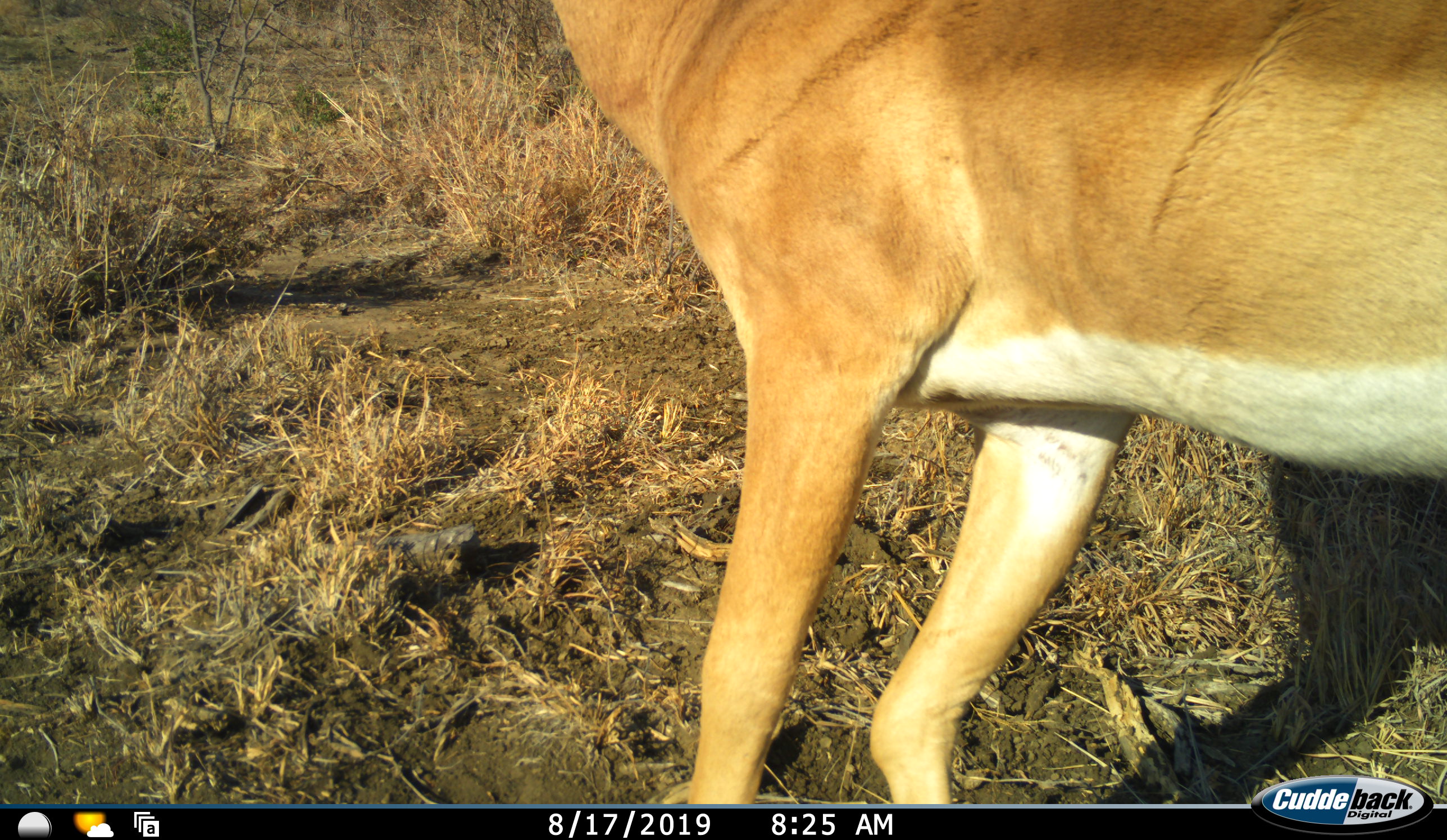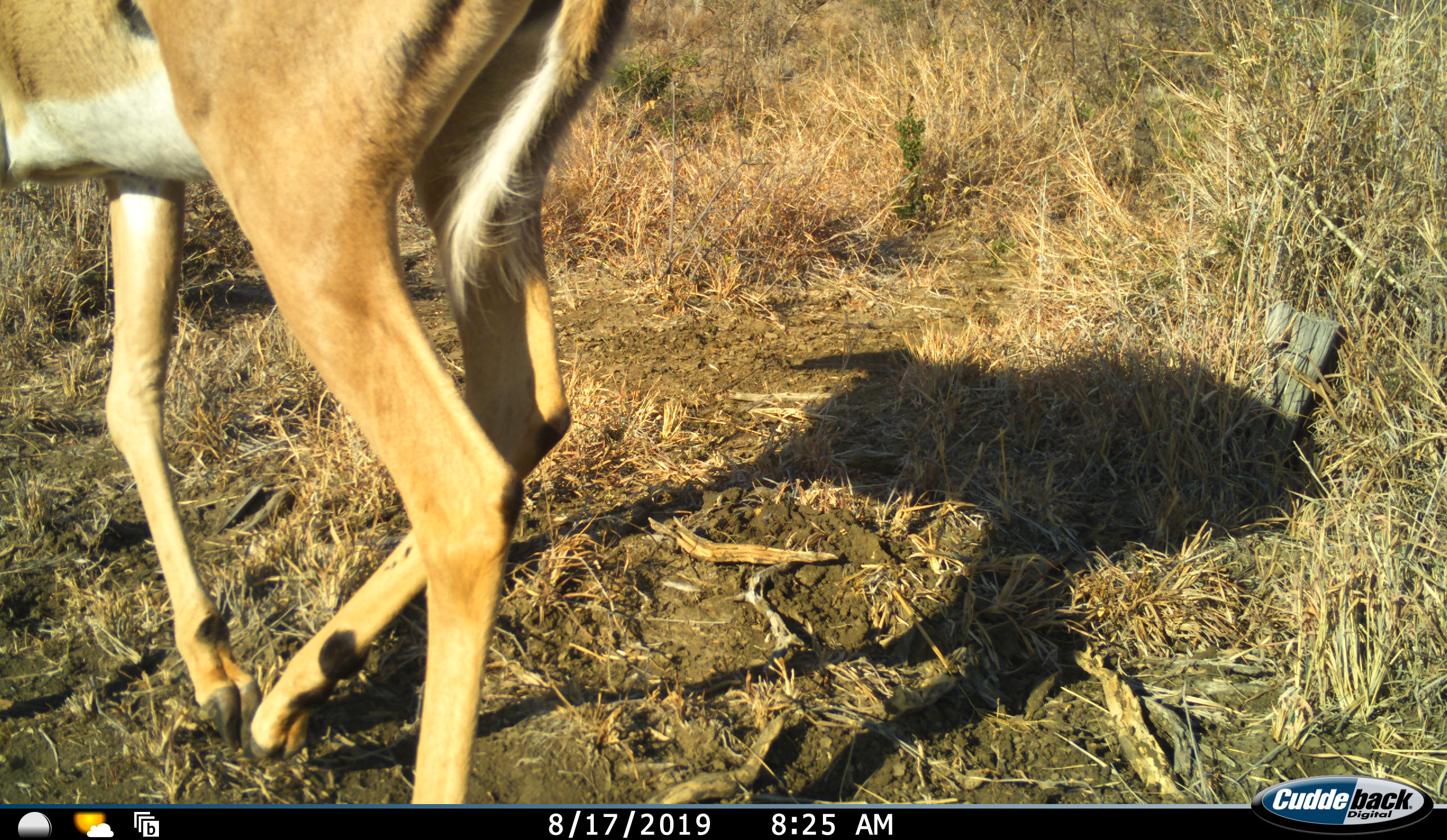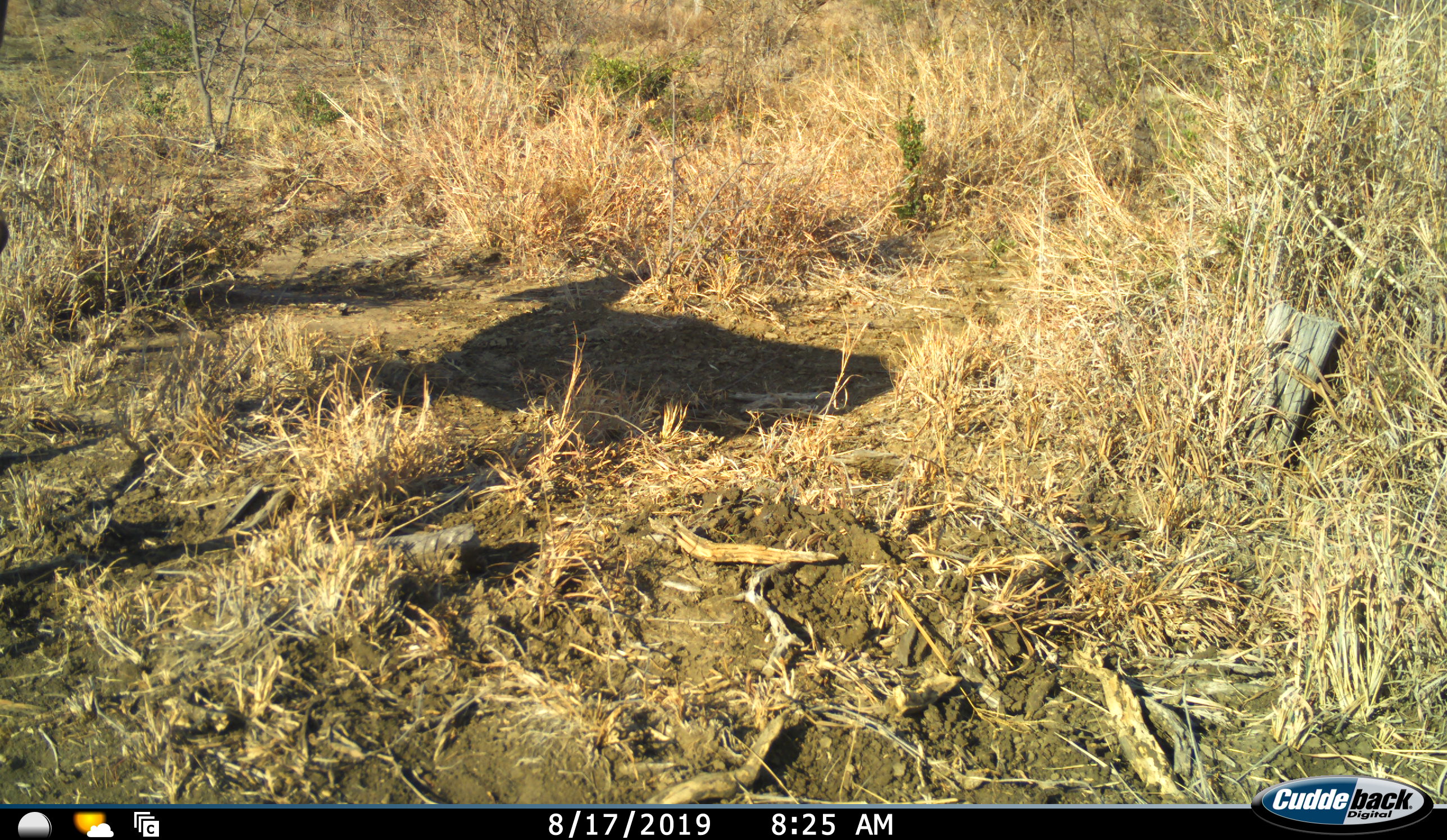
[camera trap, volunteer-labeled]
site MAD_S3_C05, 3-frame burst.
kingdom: Animalia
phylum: Chordata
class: Mammalia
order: Artiodactyla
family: Bovidae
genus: Aepyceros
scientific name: Aepyceros melampus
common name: impala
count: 1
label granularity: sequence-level